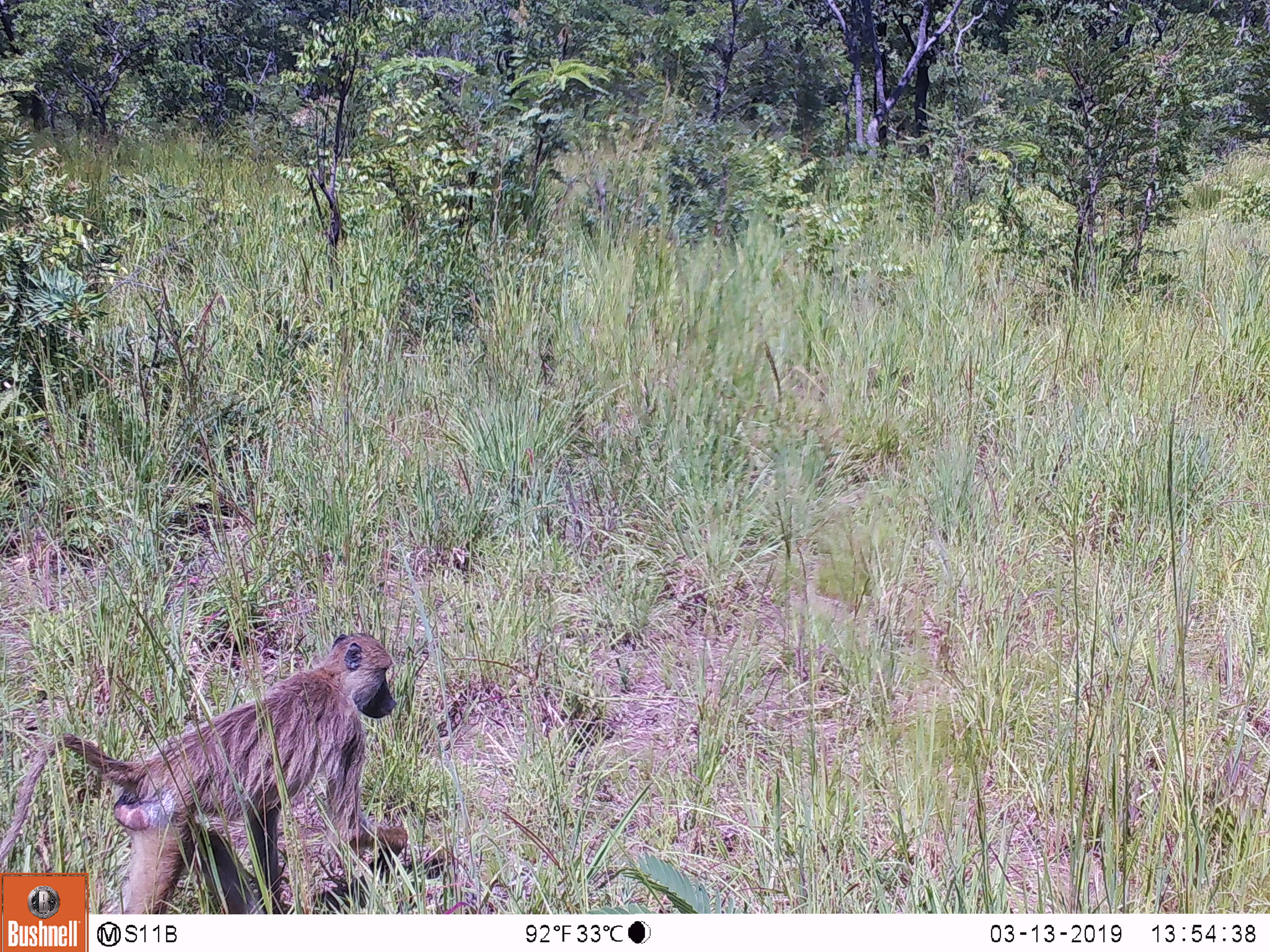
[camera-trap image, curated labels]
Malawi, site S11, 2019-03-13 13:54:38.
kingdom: Animalia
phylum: Chordata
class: Mammalia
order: Primates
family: Cercopithecidae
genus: Papio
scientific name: Papio cynocephalus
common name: yellow baboon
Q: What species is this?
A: Yellow baboon (Papio cynocephalus).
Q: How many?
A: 1.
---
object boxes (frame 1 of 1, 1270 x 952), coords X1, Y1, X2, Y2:
yellow baboon: 3, 622, 423, 866